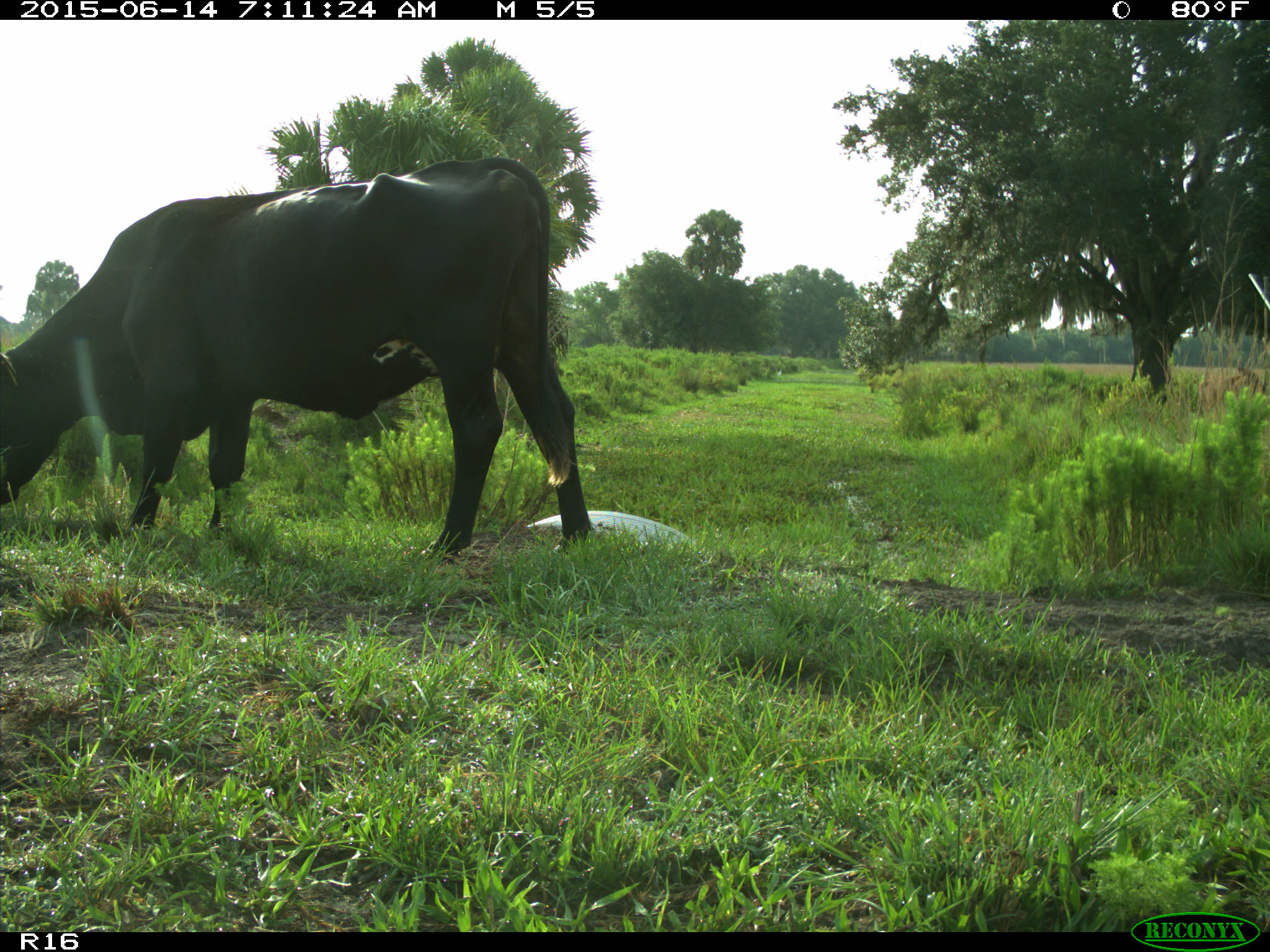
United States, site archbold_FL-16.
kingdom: Animalia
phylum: Chordata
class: Mammalia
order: Artiodactyla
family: Bovidae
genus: Bos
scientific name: Bos taurus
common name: domestic cow